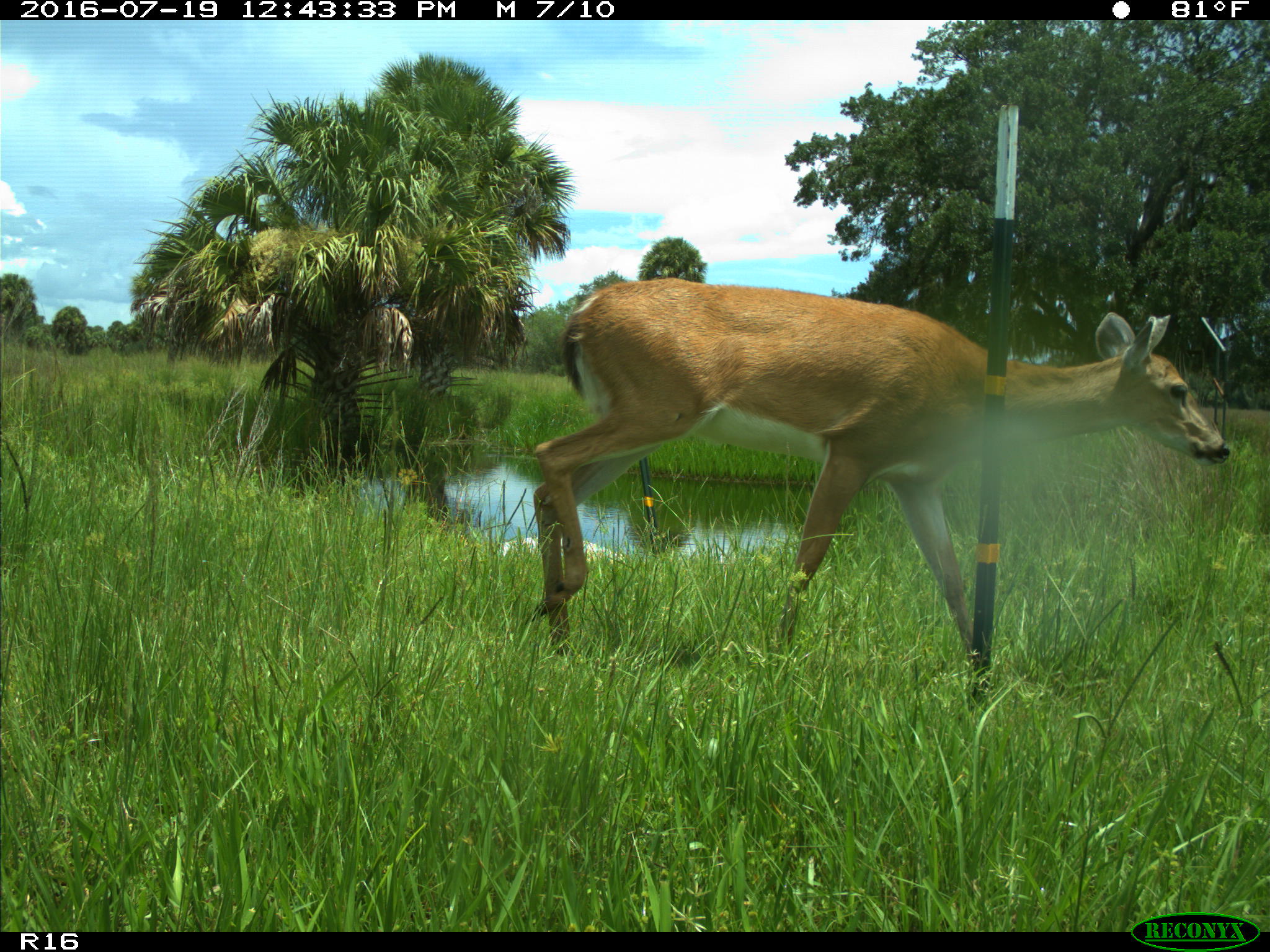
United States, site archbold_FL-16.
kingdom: Animalia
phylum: Chordata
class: Mammalia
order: Artiodactyla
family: Cervidae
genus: Odocoileus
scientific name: Odocoileus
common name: deer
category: unidentified deer